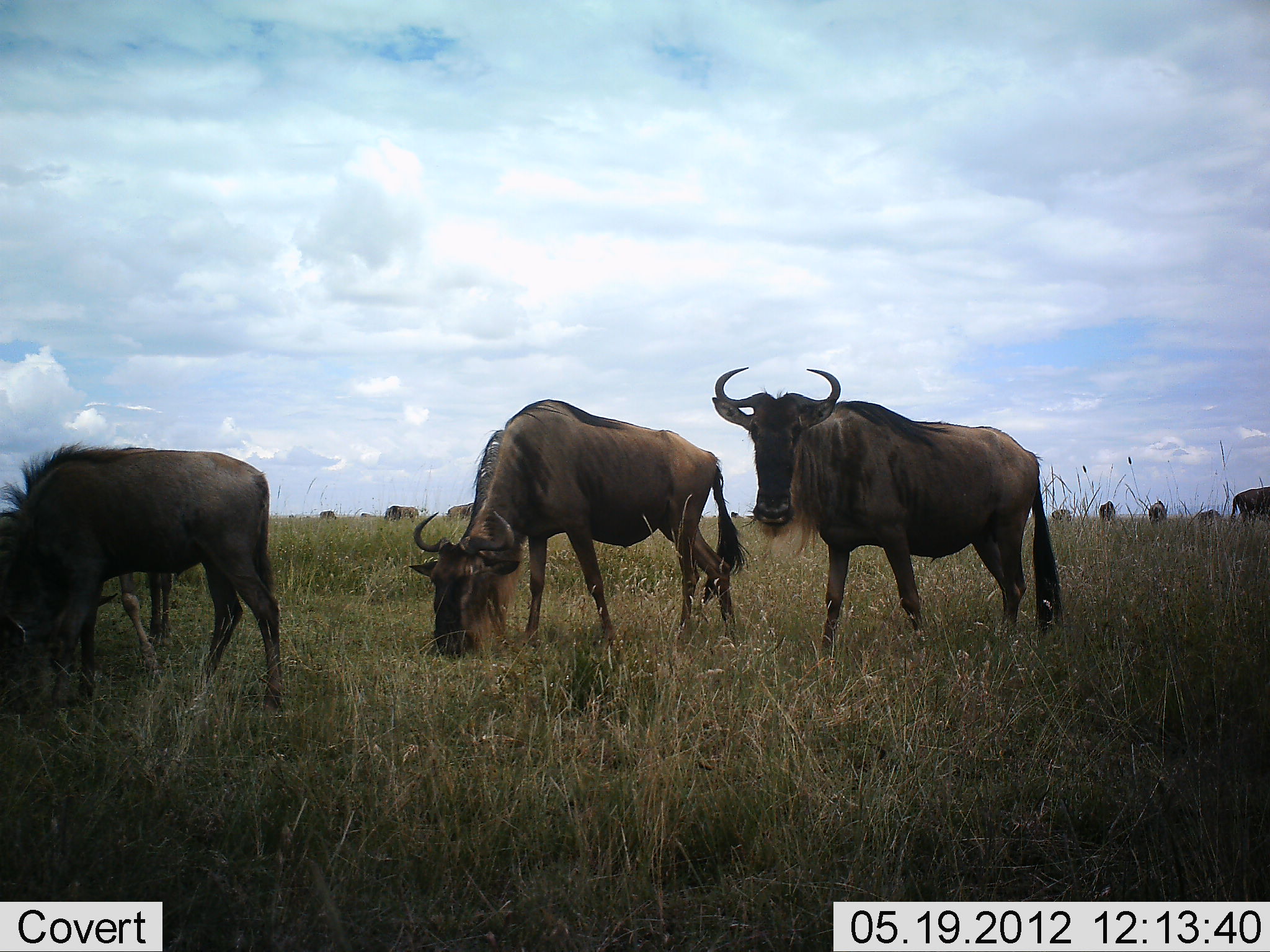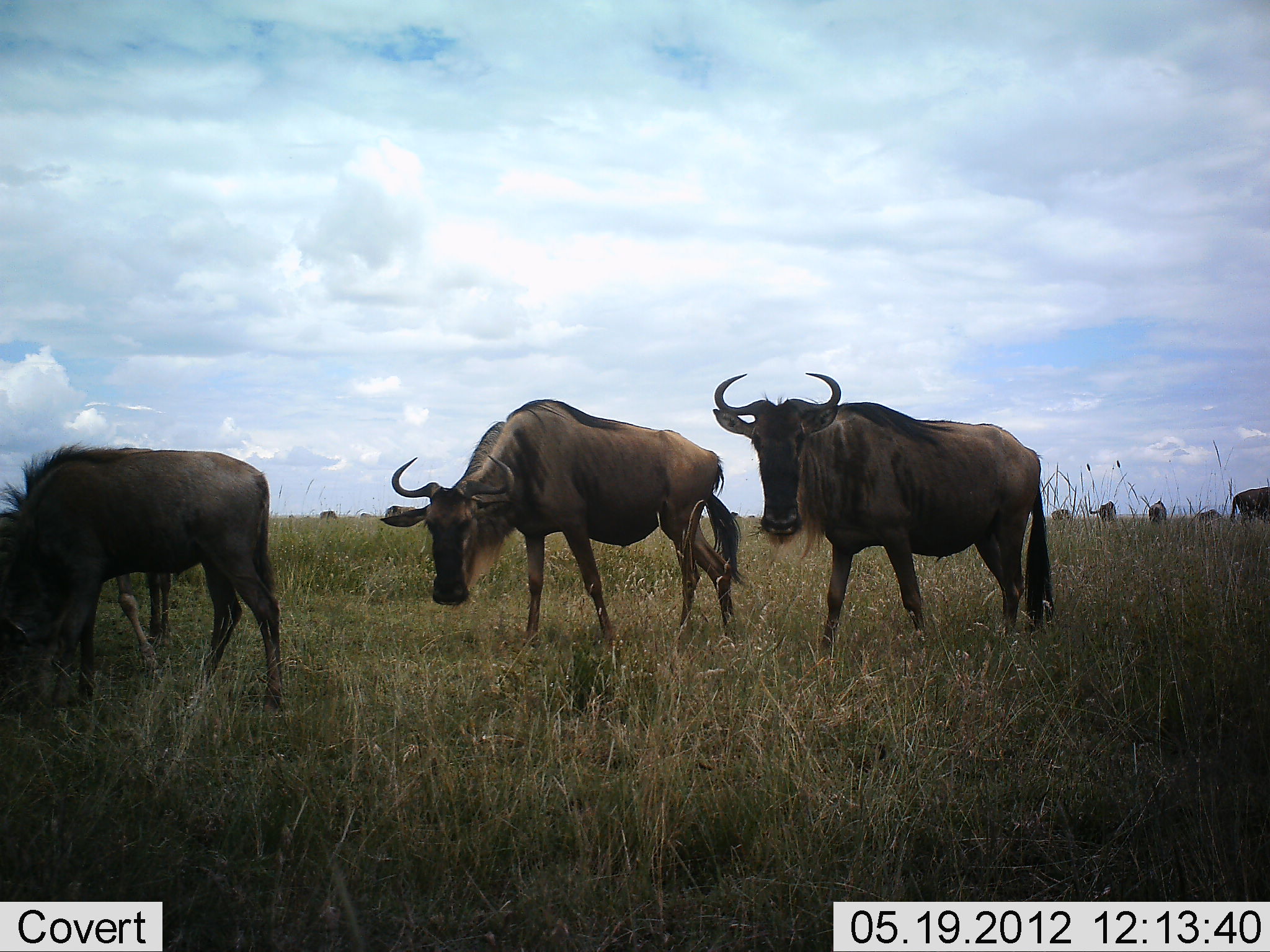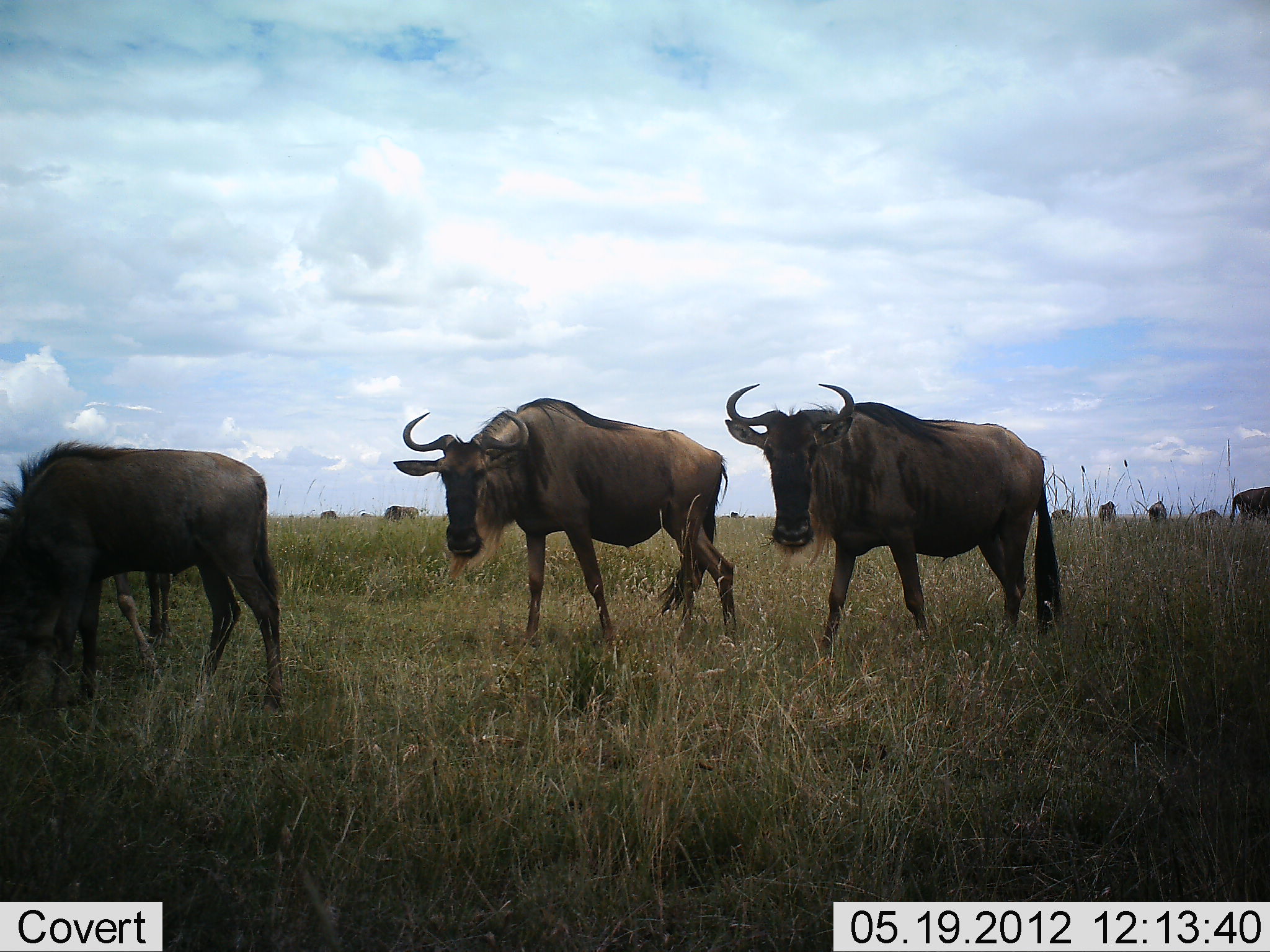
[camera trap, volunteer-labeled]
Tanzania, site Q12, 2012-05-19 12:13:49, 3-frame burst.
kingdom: Animalia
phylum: Chordata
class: Mammalia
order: Artiodactyla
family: Bovidae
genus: Connochaetes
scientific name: Connochaetes taurinus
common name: blue wildebeest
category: wildebeest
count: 11-50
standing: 90%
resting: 10%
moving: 10%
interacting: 0%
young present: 10%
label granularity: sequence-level